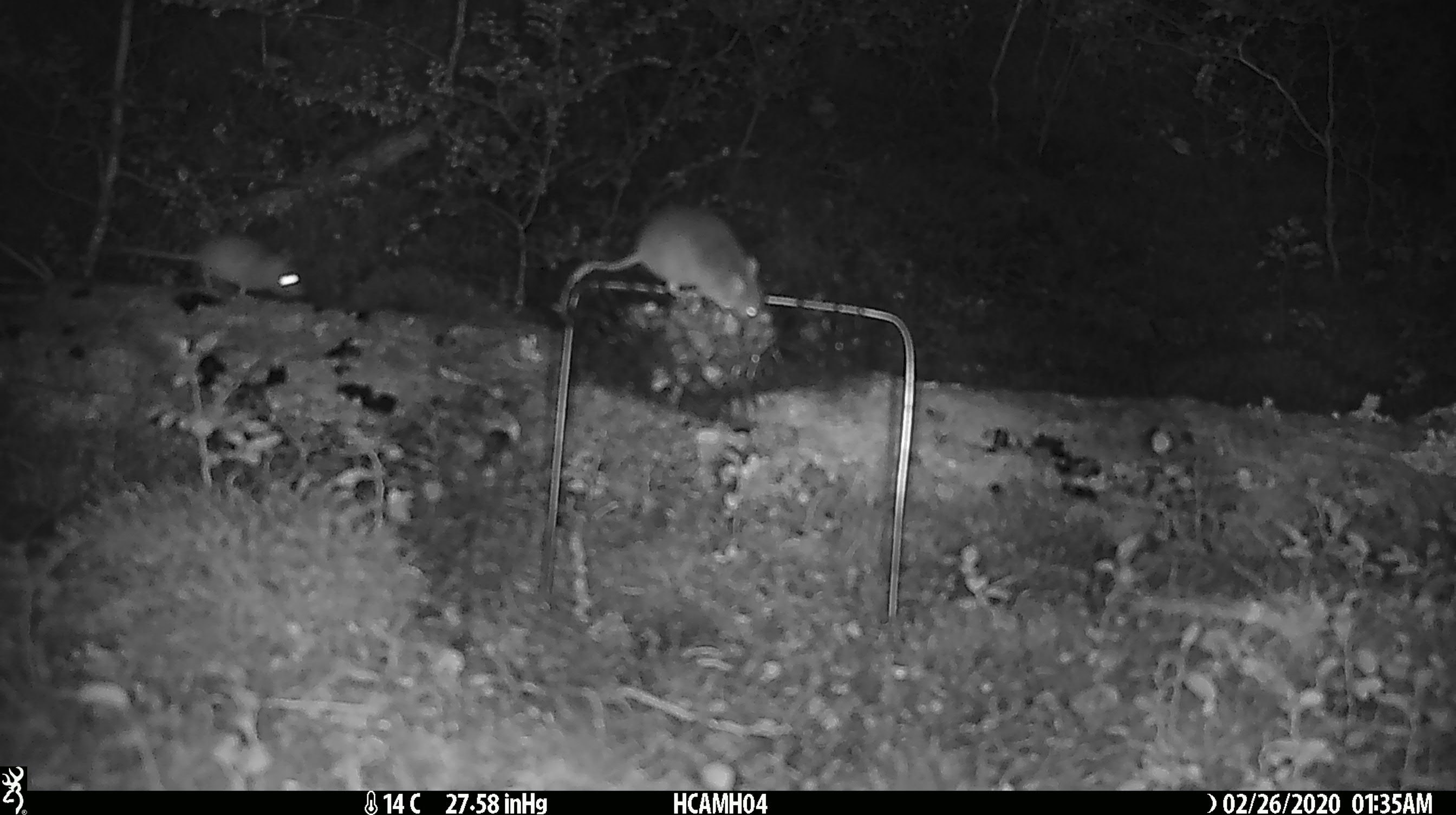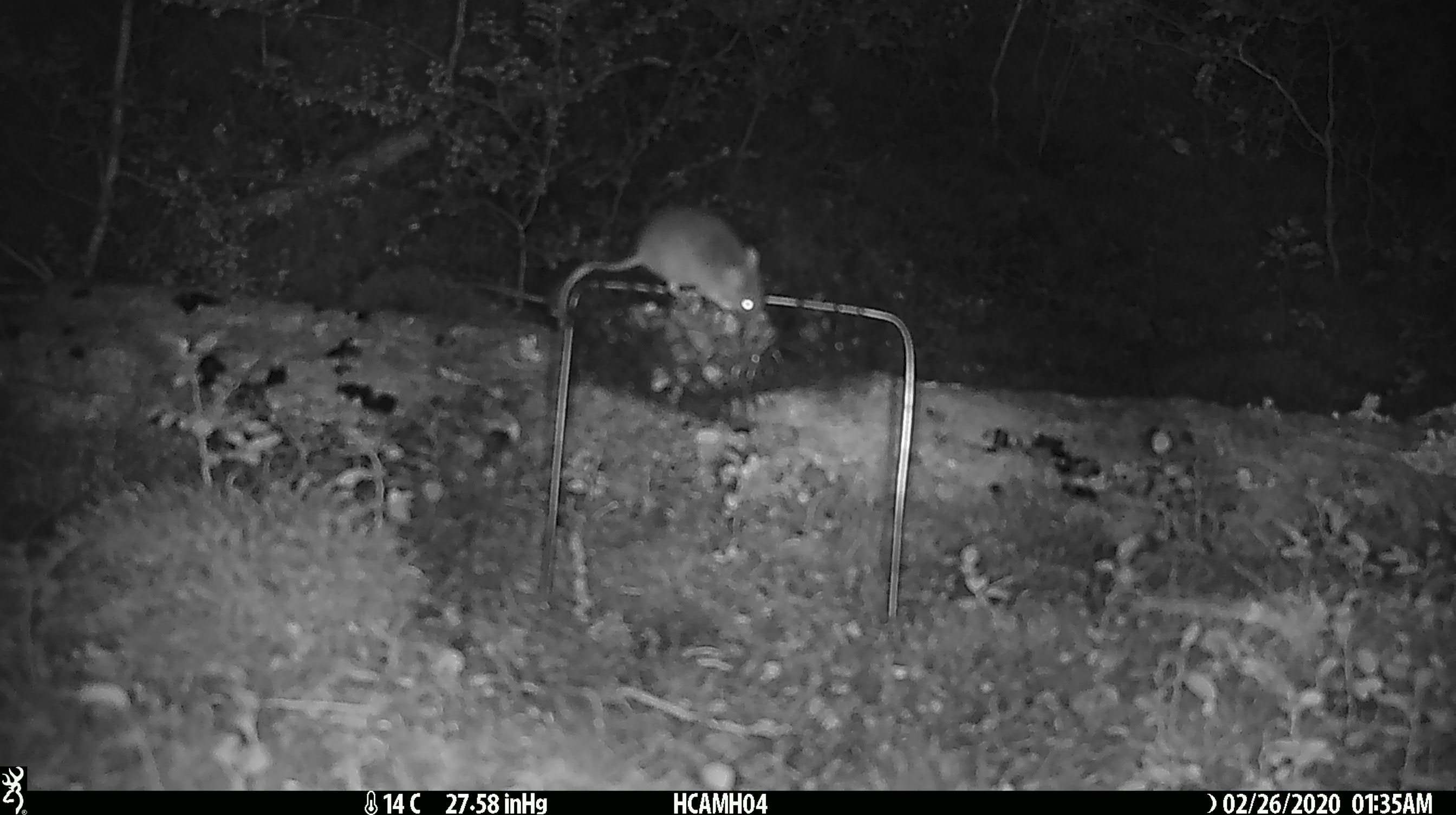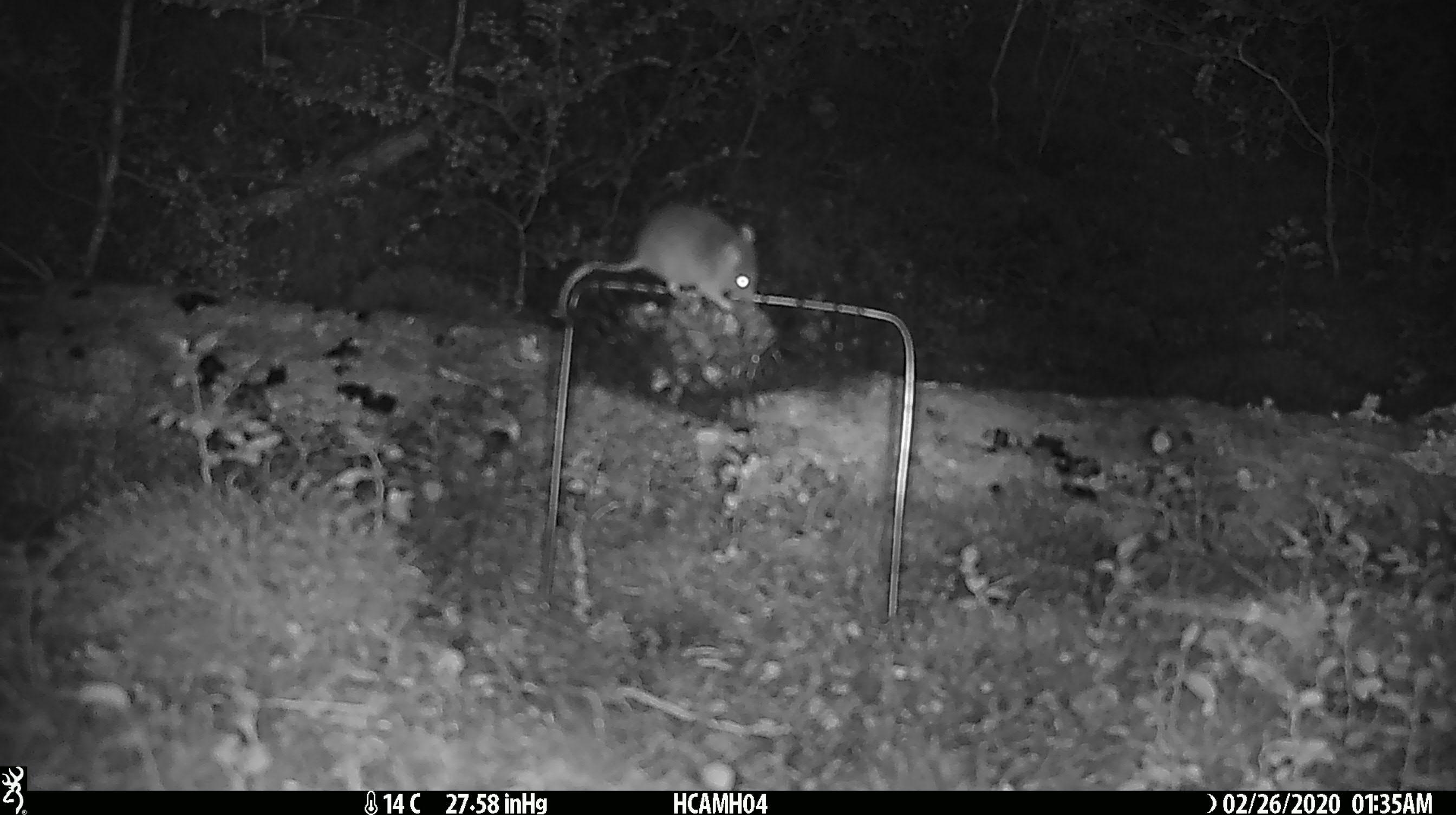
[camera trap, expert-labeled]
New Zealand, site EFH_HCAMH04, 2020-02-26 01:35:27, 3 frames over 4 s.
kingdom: Animalia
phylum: Chordata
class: Mammalia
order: Rodentia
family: Muridae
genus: Mus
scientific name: Mus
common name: mouse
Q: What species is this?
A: Mouse (Mus).